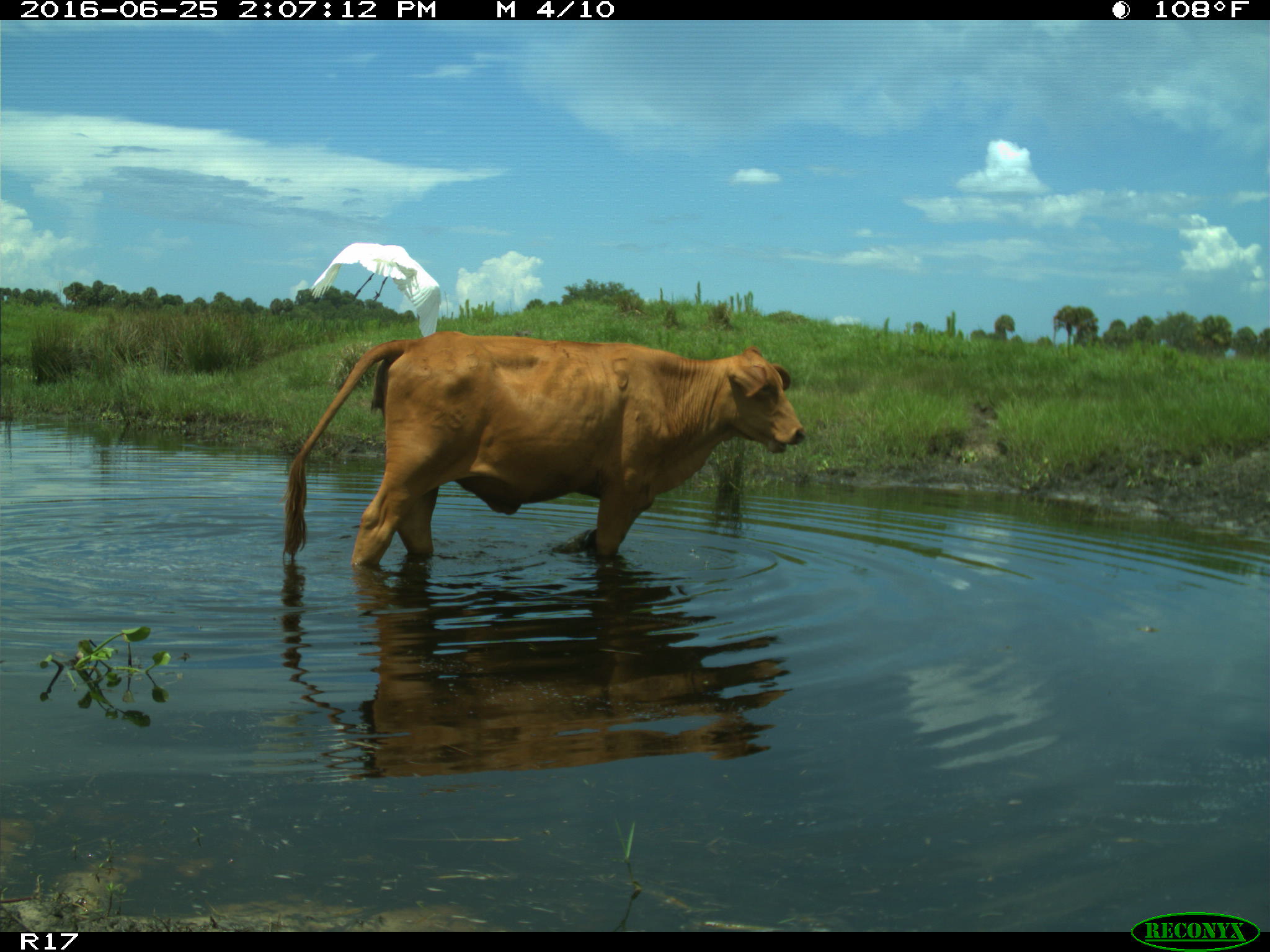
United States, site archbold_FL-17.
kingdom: Animalia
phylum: Chordata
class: Mammalia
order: Artiodactyla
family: Bovidae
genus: Bos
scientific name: Bos taurus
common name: domestic cow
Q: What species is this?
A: Bos taurus (domestic cow).